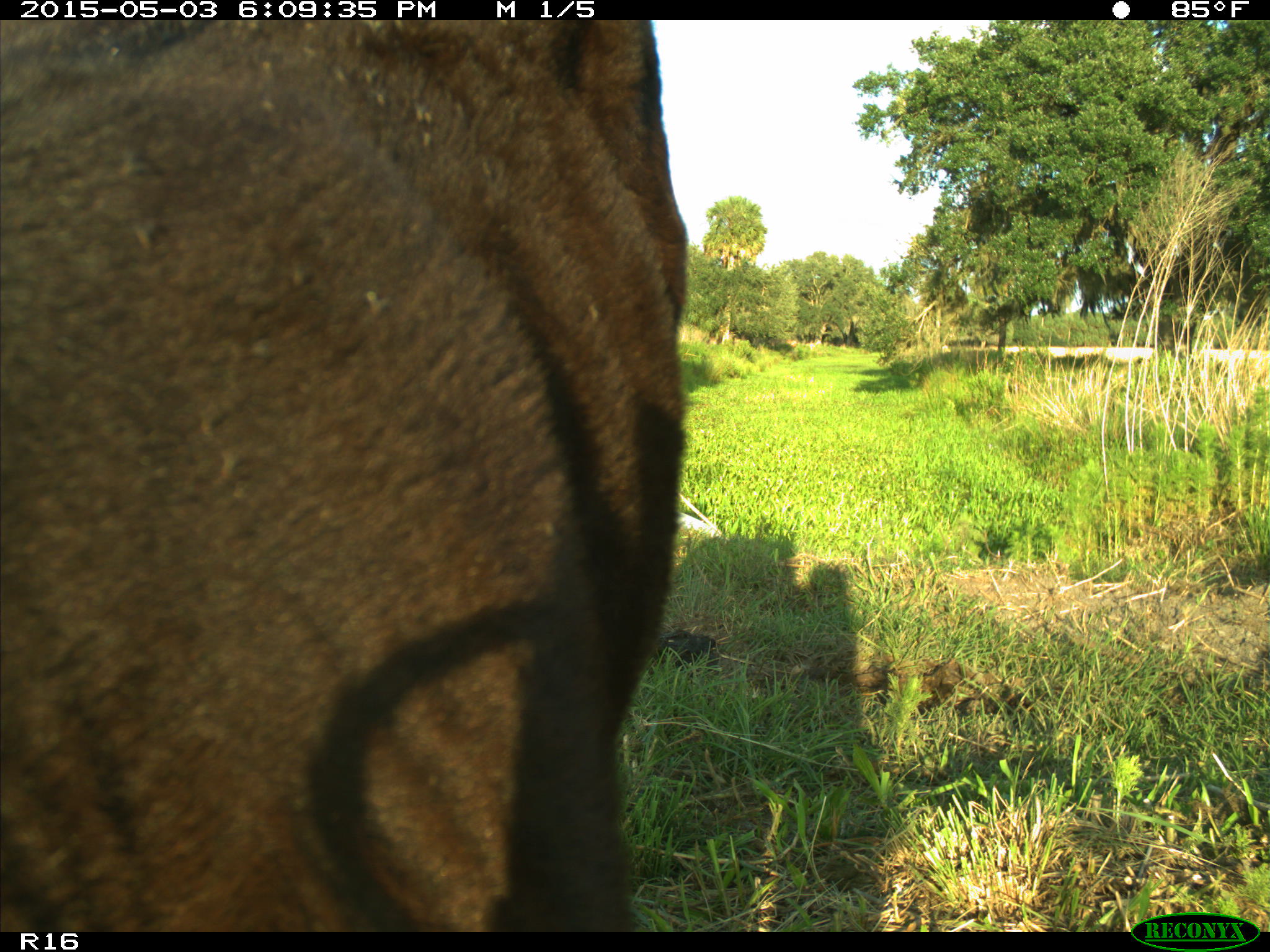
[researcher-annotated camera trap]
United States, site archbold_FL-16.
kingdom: Animalia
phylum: Chordata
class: Mammalia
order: Artiodactyla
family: Bovidae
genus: Bos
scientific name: Bos taurus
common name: domestic cow